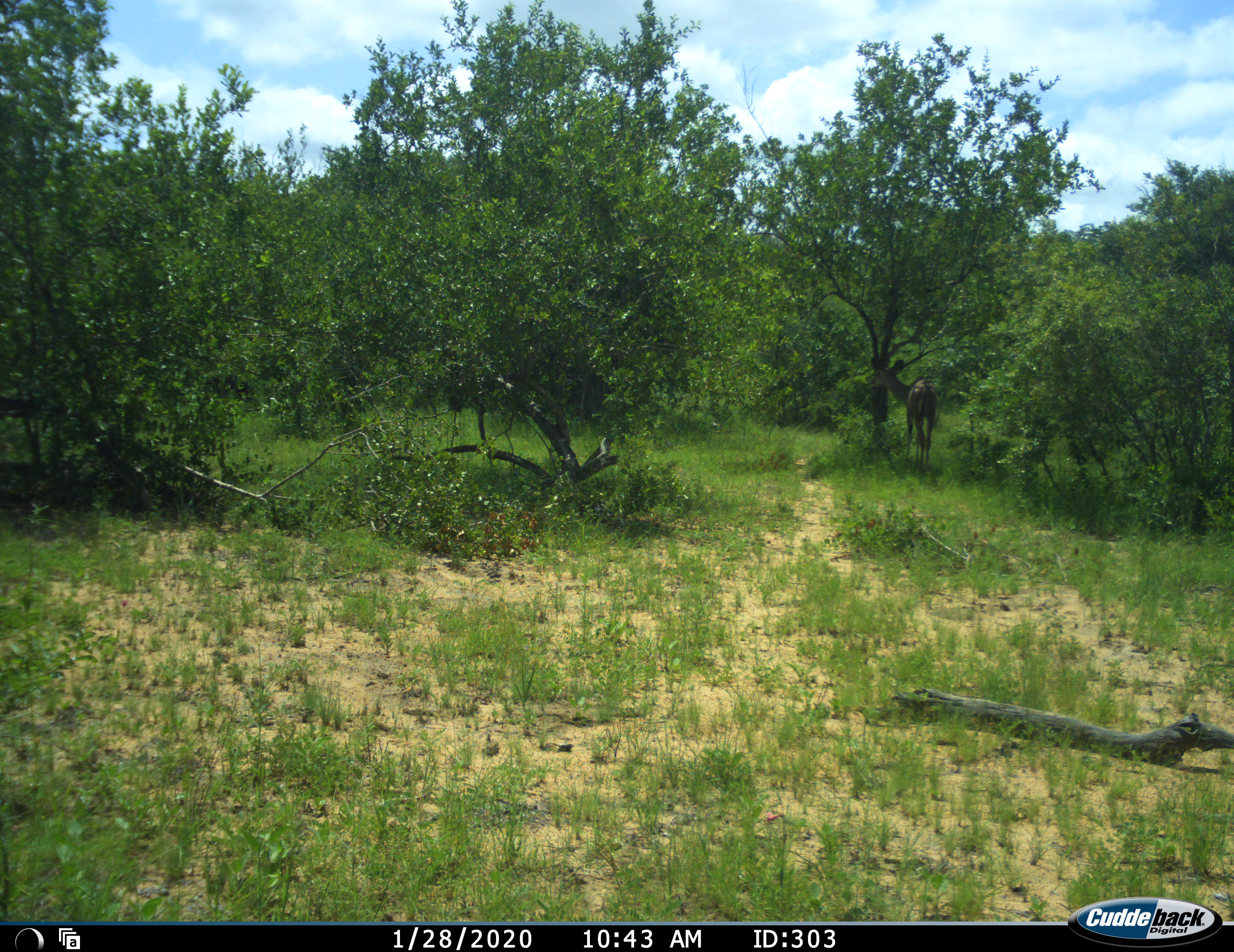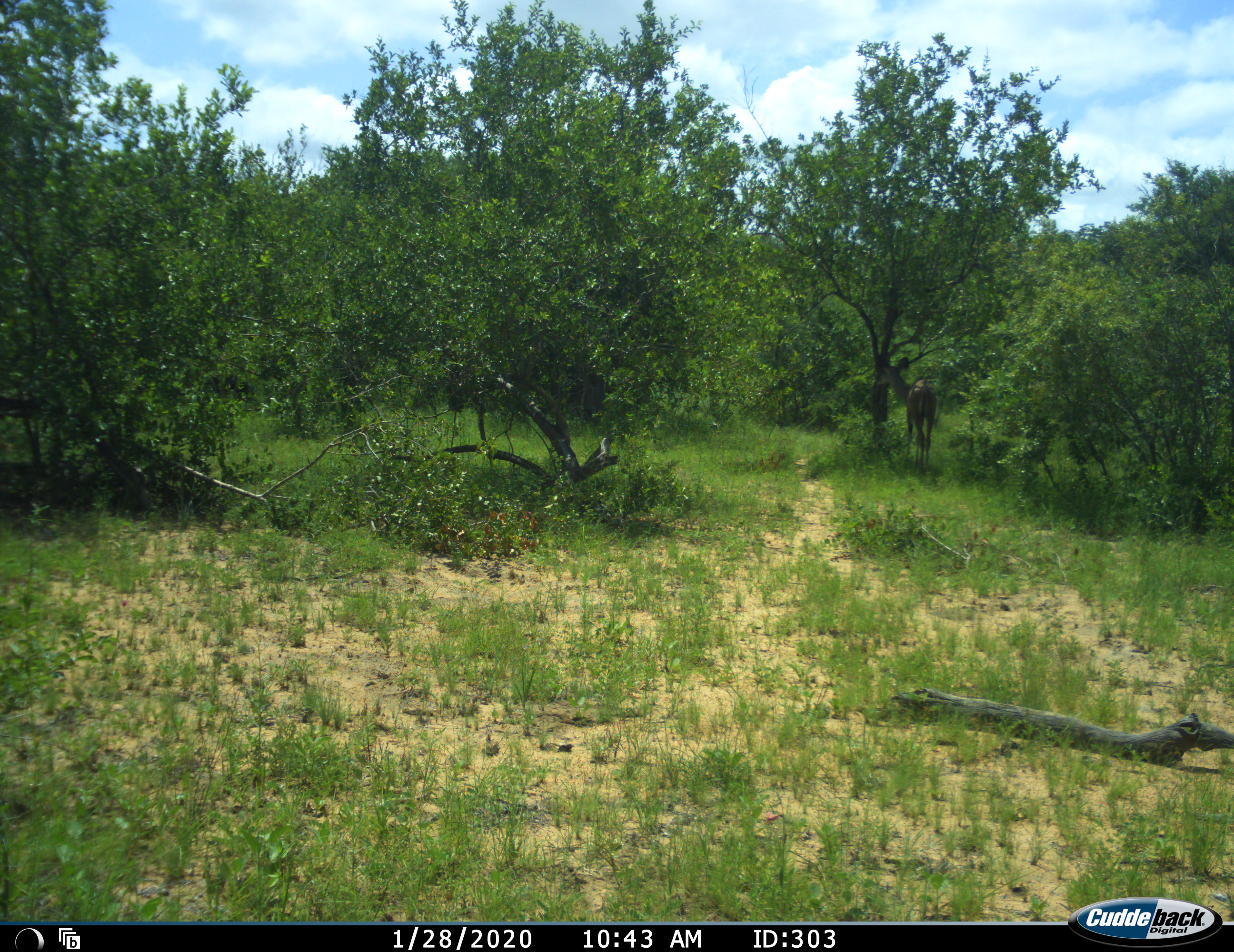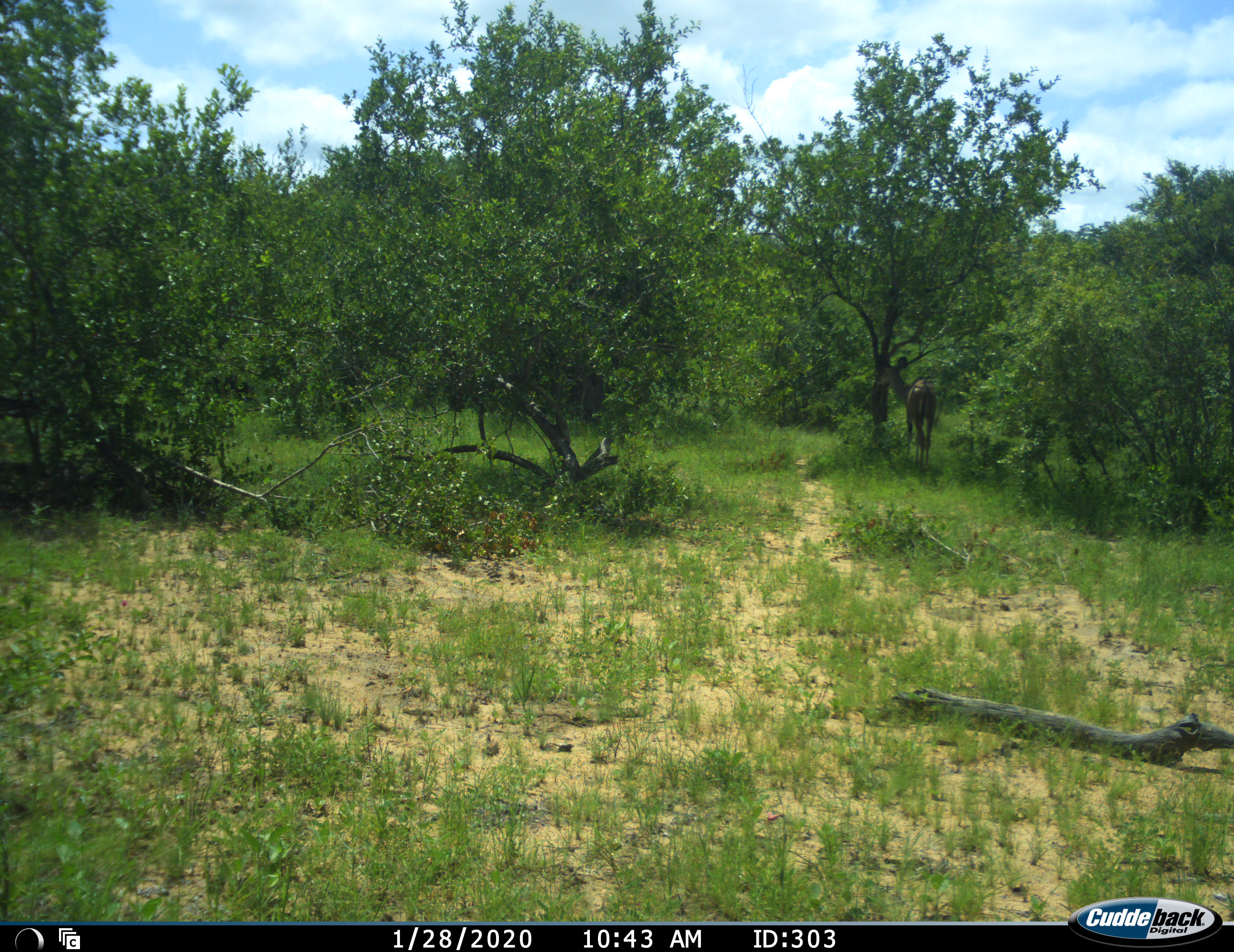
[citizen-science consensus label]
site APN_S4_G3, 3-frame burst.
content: unidentified animal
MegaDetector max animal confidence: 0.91